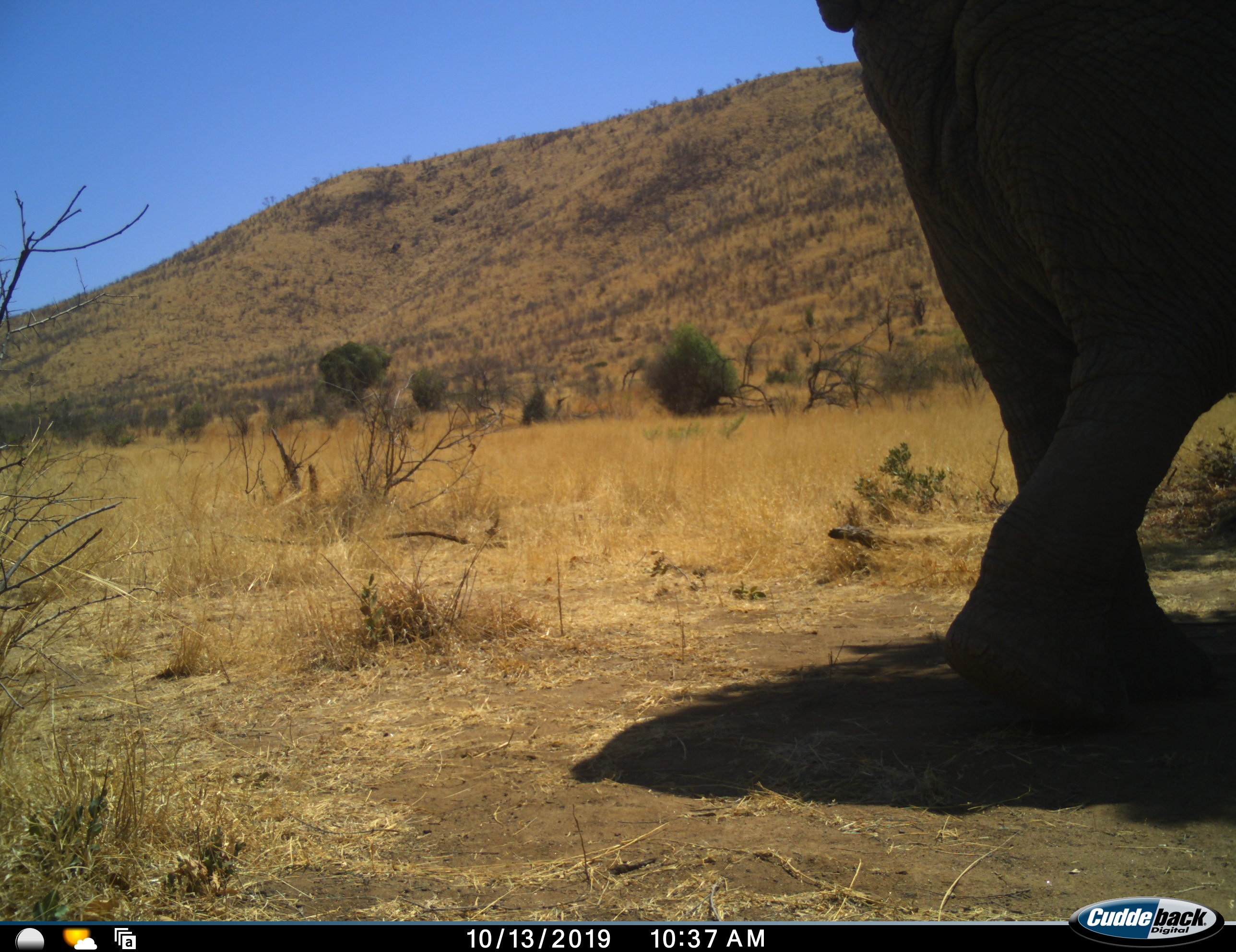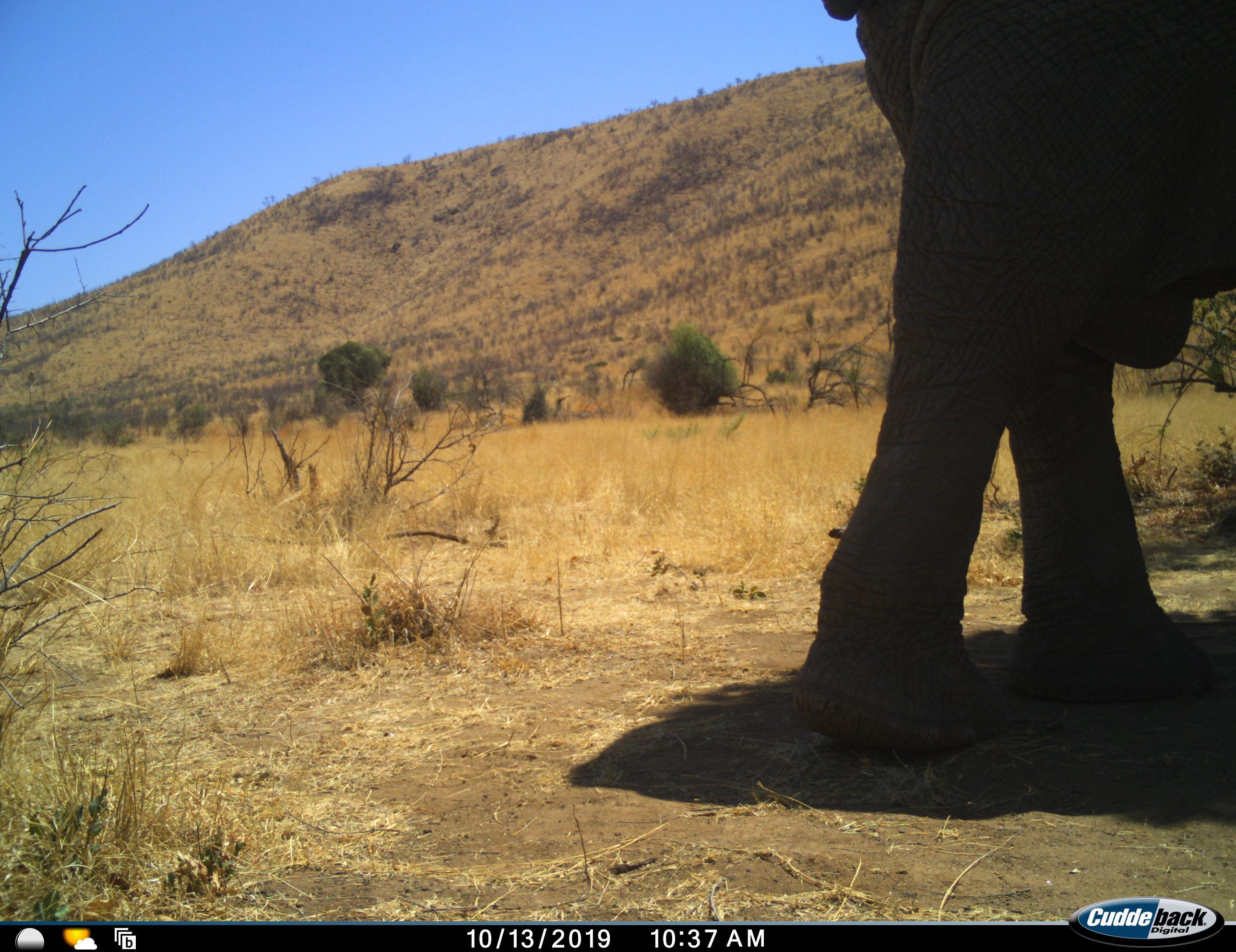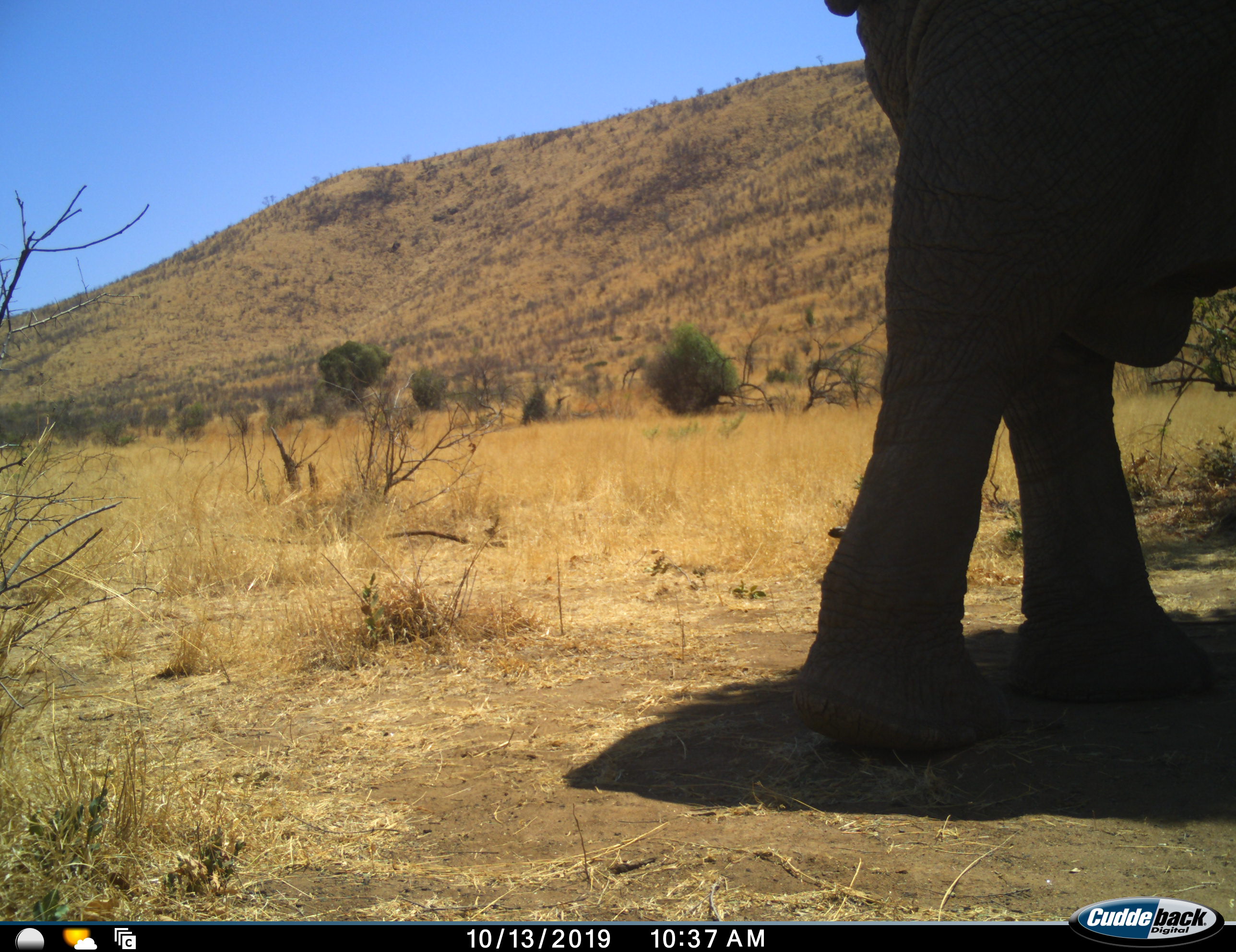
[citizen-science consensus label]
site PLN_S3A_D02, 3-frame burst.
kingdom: Animalia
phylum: Chordata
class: Mammalia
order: Proboscidea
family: Elephantidae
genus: Loxodonta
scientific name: Loxodonta africana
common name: african bush elephant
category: elephant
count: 1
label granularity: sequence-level